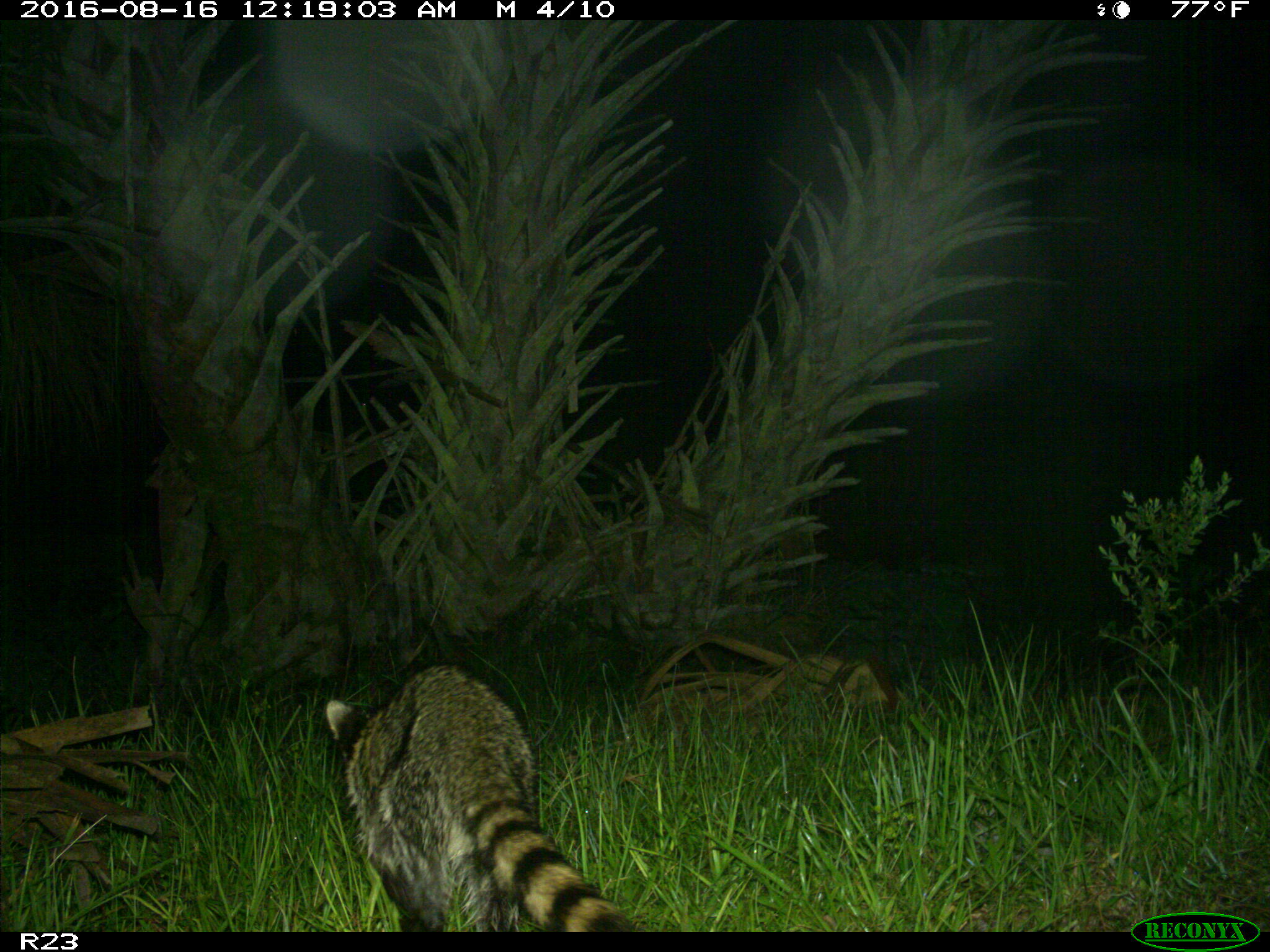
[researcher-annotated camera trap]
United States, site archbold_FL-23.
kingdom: Animalia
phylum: Chordata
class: Mammalia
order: Carnivora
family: Procyonidae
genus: Procyon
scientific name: Procyon lotor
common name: common raccoon